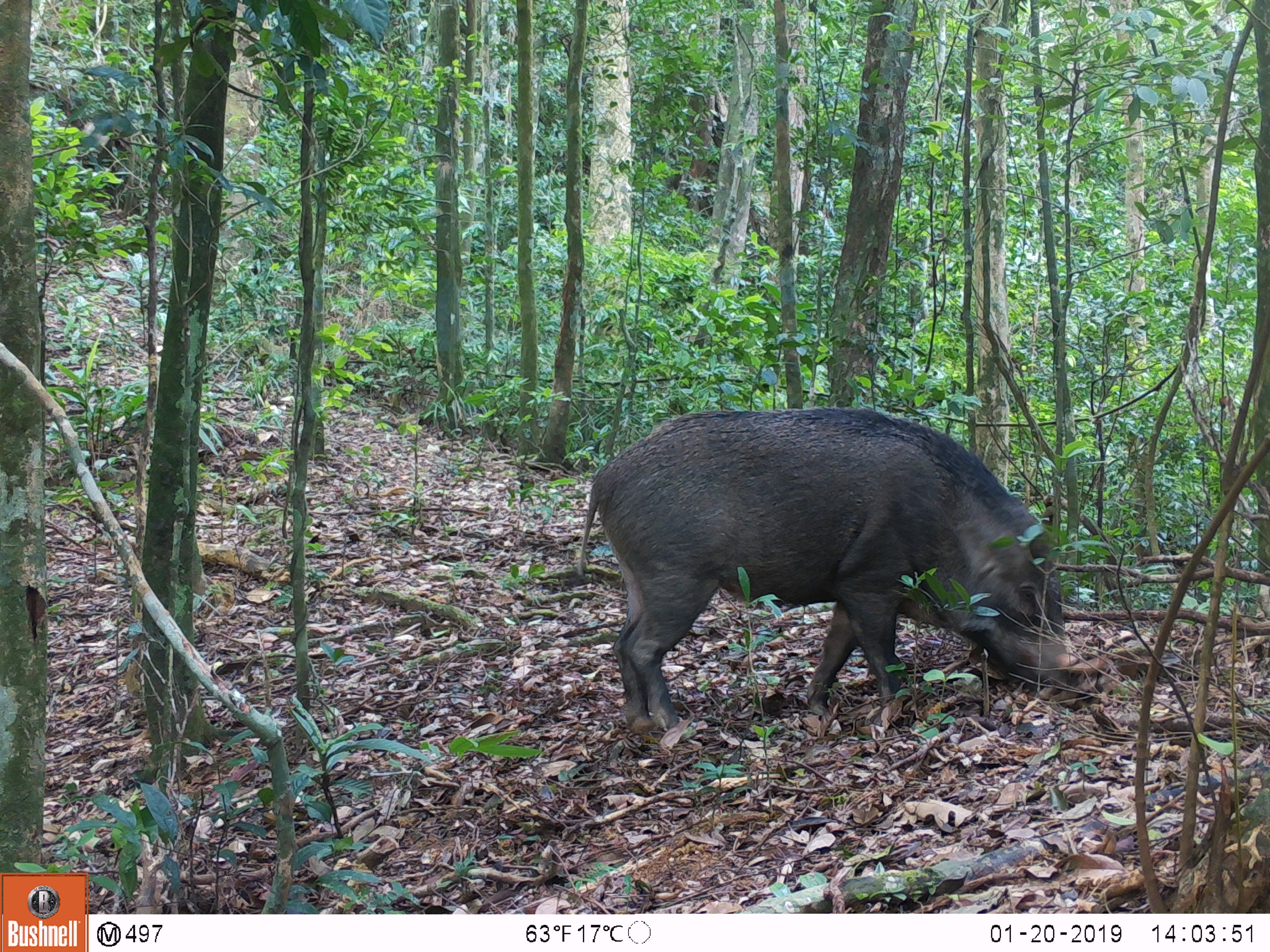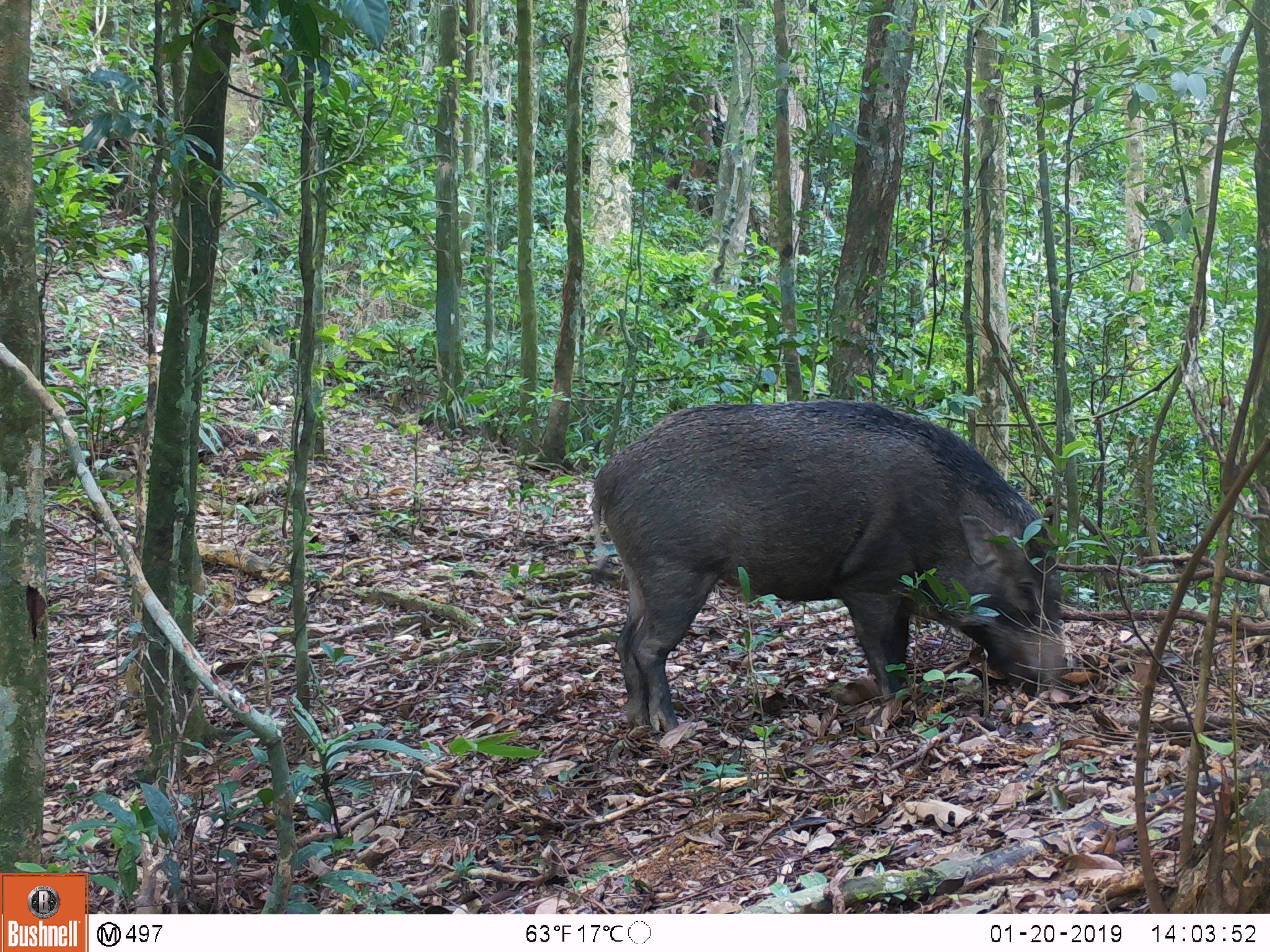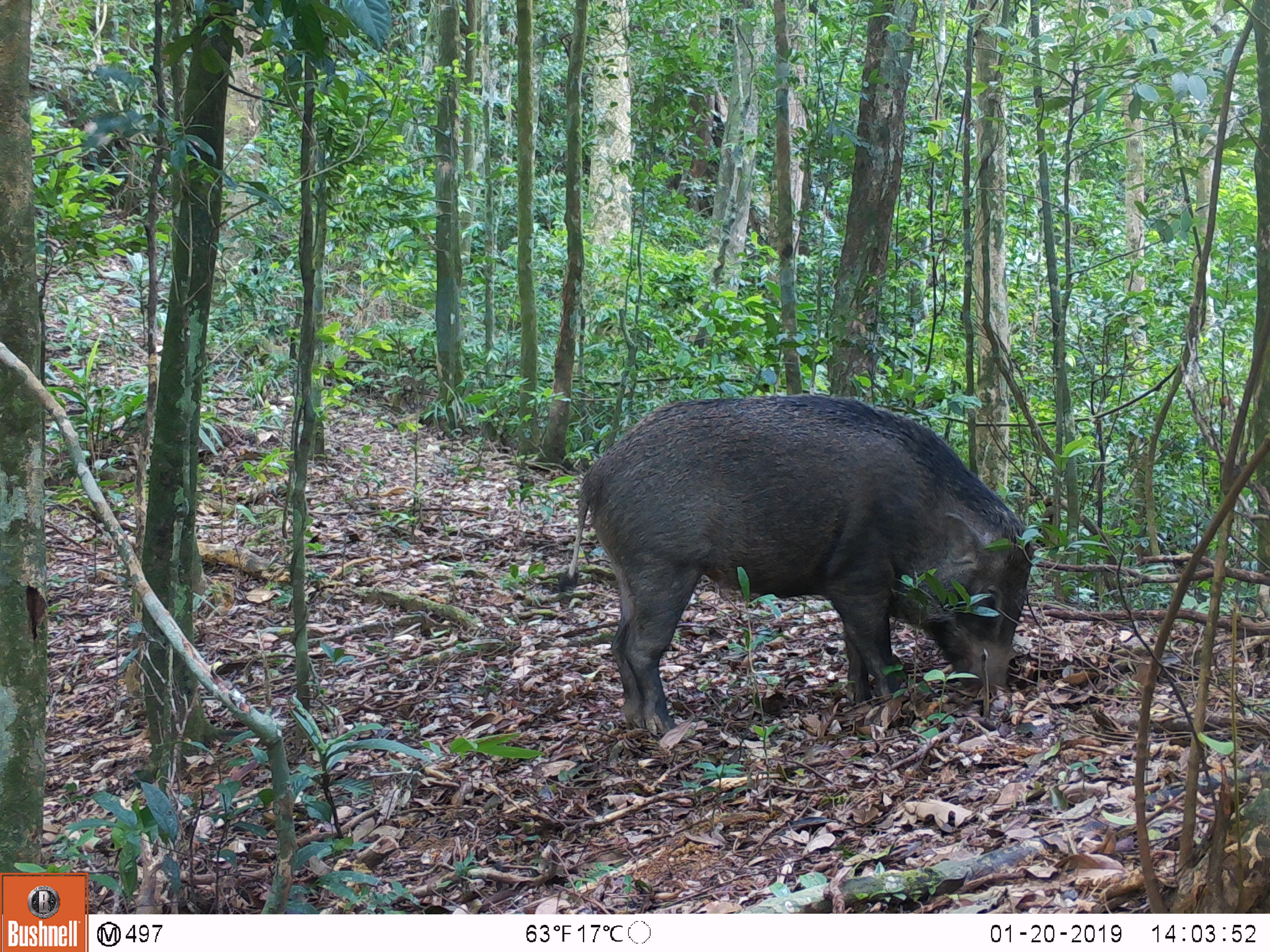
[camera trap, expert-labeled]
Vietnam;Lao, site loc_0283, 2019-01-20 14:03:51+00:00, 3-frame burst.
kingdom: Animalia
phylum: Chordata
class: Mammalia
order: Artiodactyla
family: Suidae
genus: Sus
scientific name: Sus scrofa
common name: eurasian wild pig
Eurasian wild pig (Sus scrofa). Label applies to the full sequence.